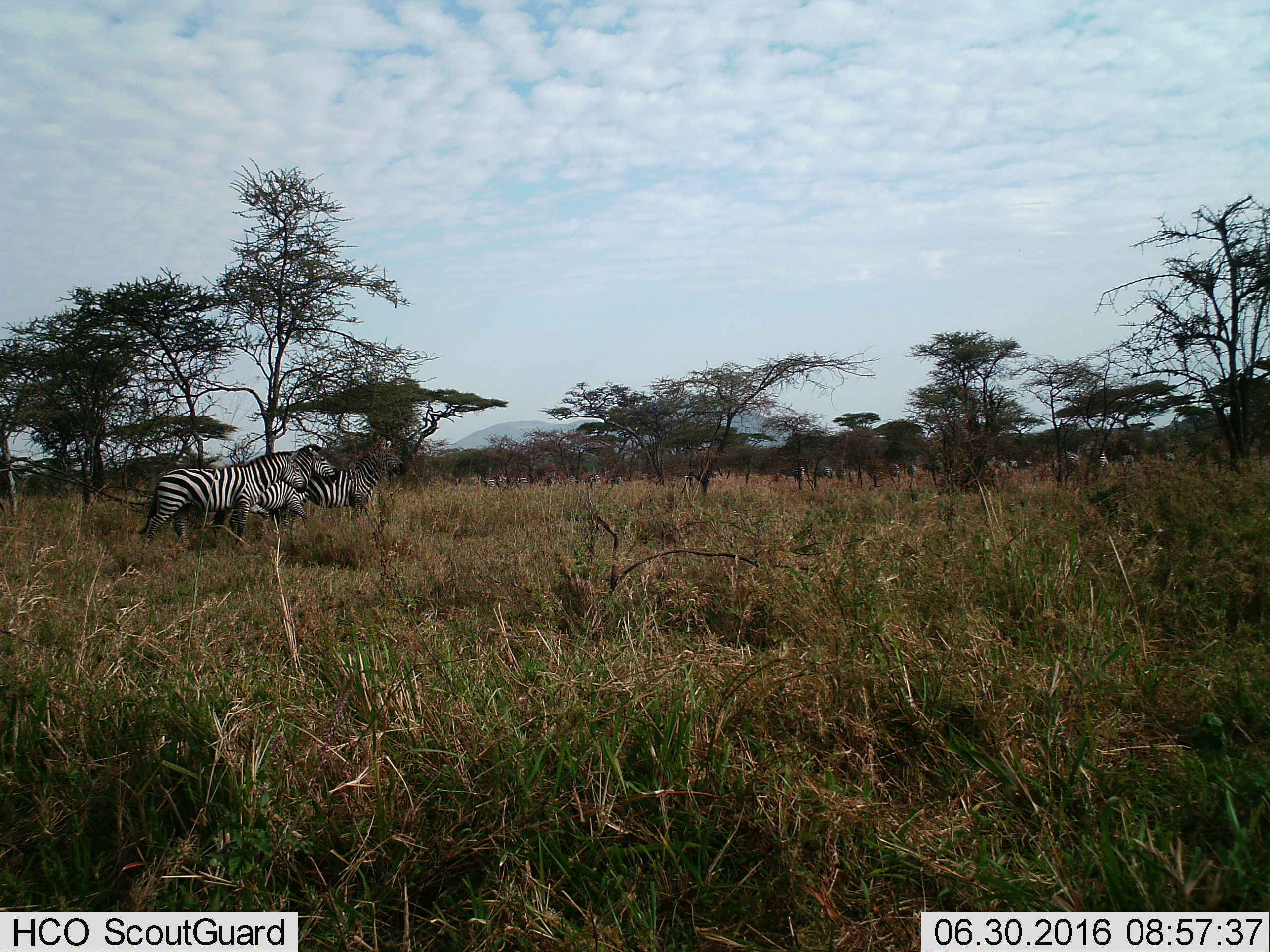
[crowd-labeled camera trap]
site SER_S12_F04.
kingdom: Animalia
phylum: Chordata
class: Mammalia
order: Perissodactyla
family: Equidae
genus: Equus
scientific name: Equus quagga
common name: plains zebra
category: zebraplains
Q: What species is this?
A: Zebraplains (plains zebra) (Equus quagga).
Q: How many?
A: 11-50.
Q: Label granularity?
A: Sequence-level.